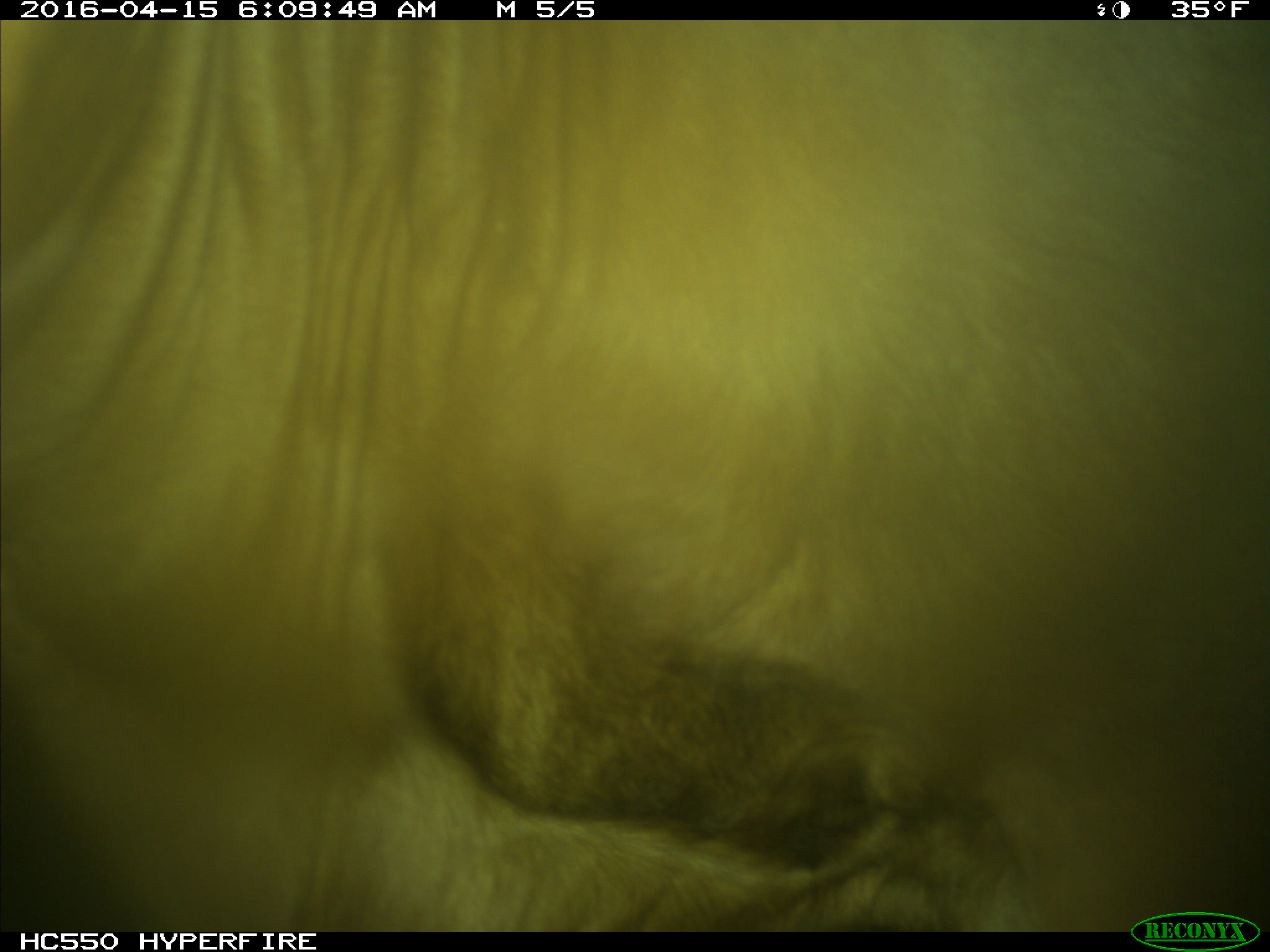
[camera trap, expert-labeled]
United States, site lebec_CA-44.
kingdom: Animalia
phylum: Chordata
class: Mammalia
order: Artiodactyla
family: Bovidae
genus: Bos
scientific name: Bos taurus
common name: domestic cow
Bos taurus (domestic cow).